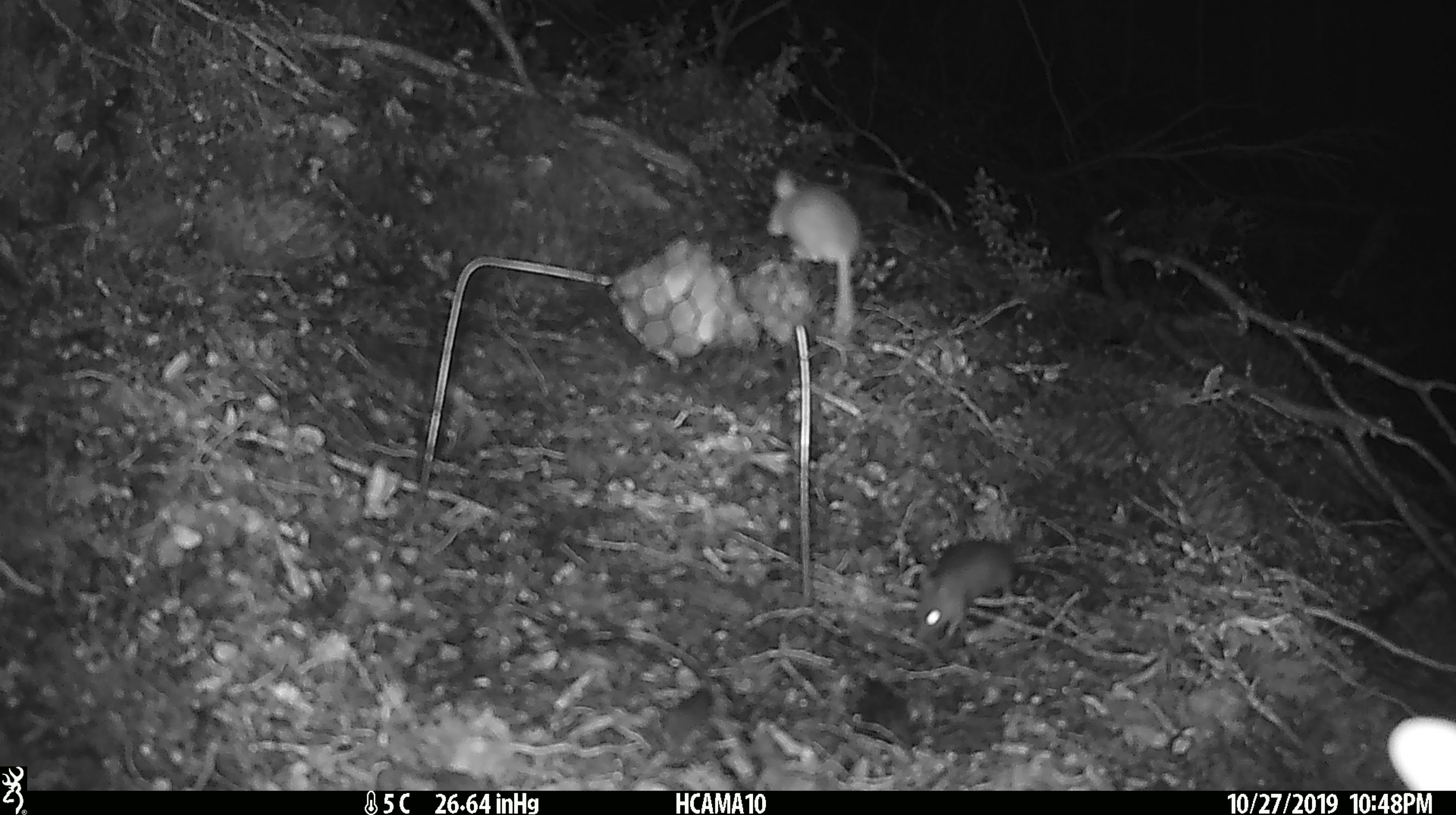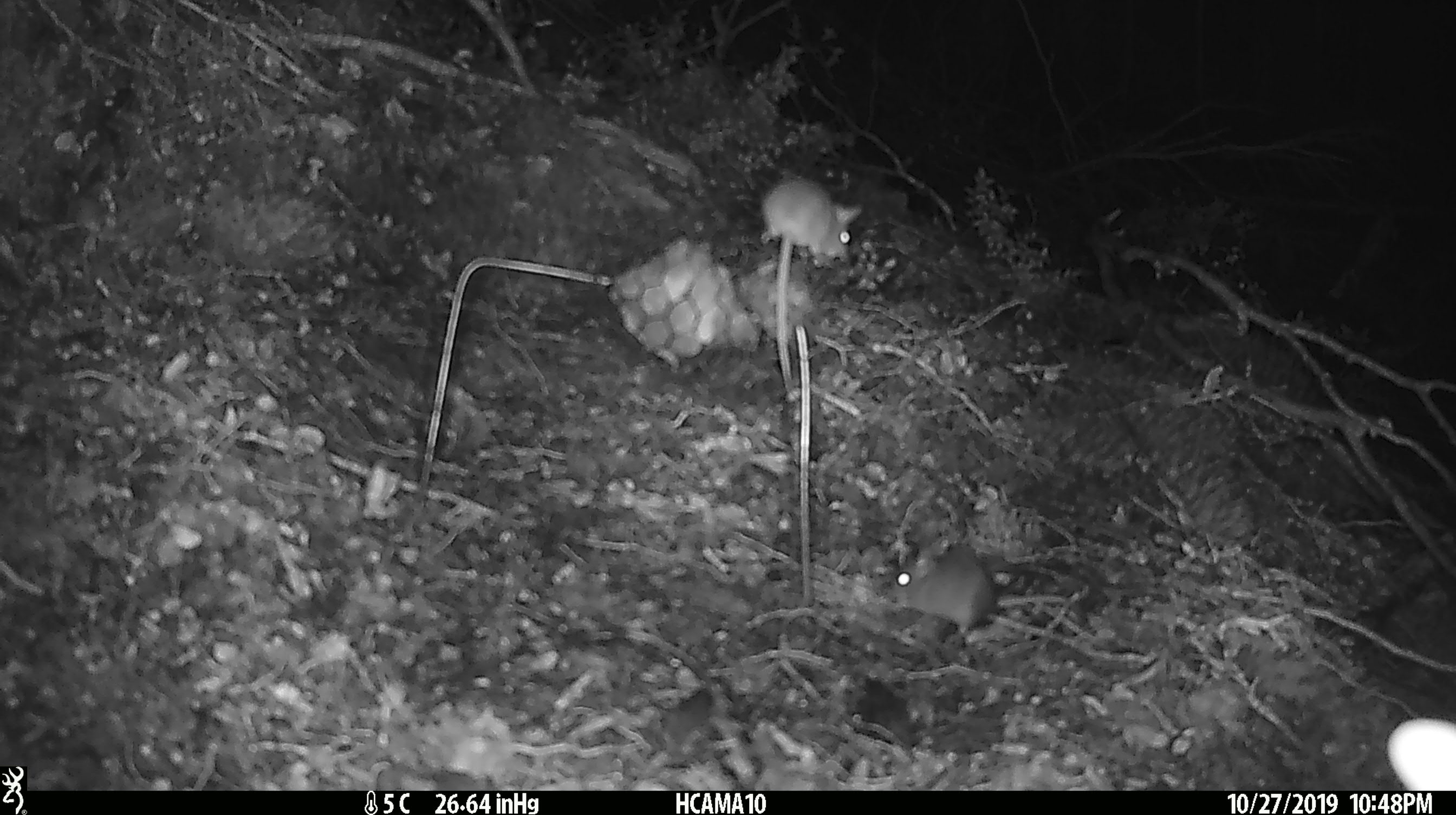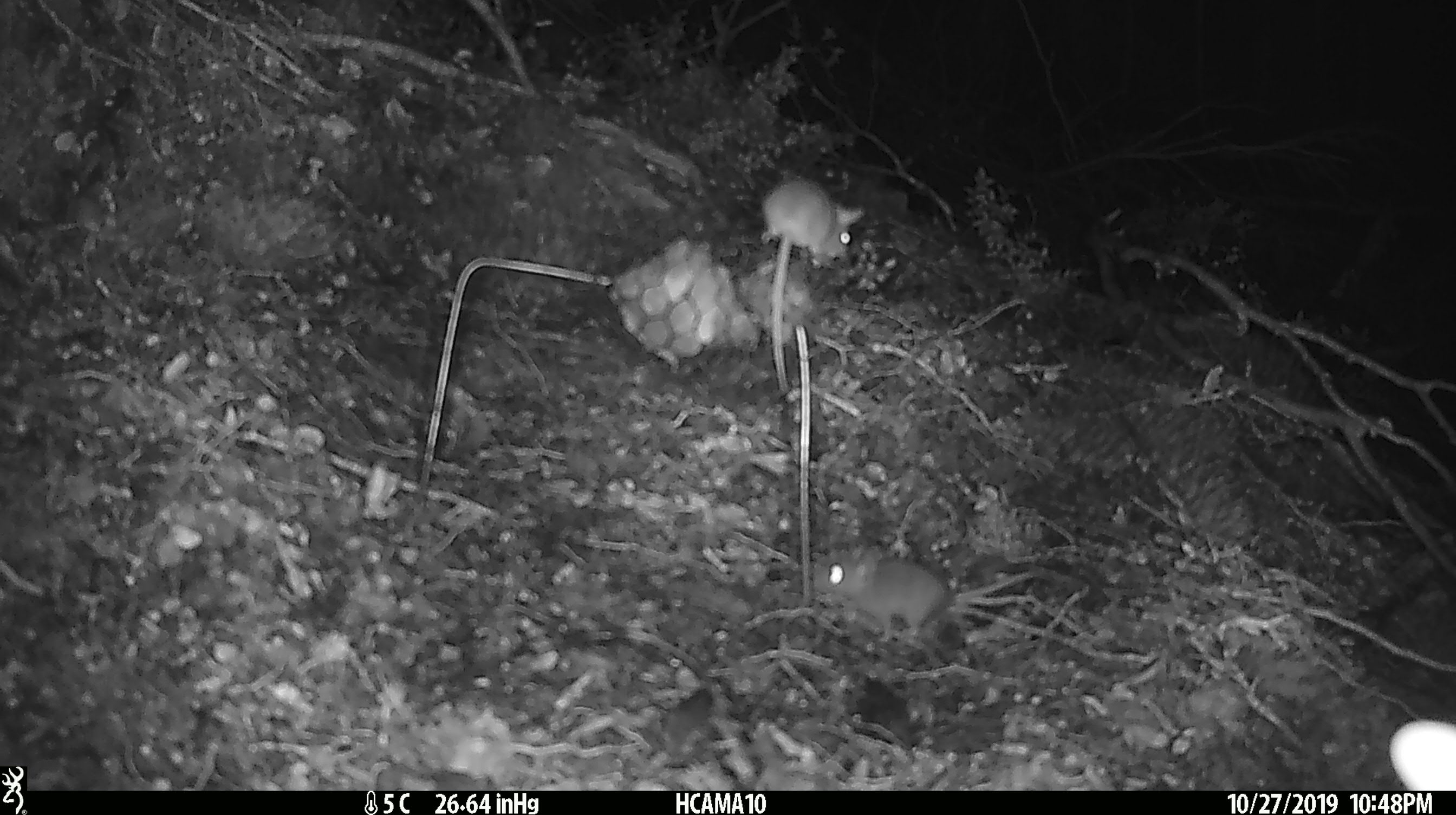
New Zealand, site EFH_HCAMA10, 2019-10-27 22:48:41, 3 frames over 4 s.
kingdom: Animalia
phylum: Chordata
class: Mammalia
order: Rodentia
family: Muridae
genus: Mus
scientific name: Mus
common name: mouse